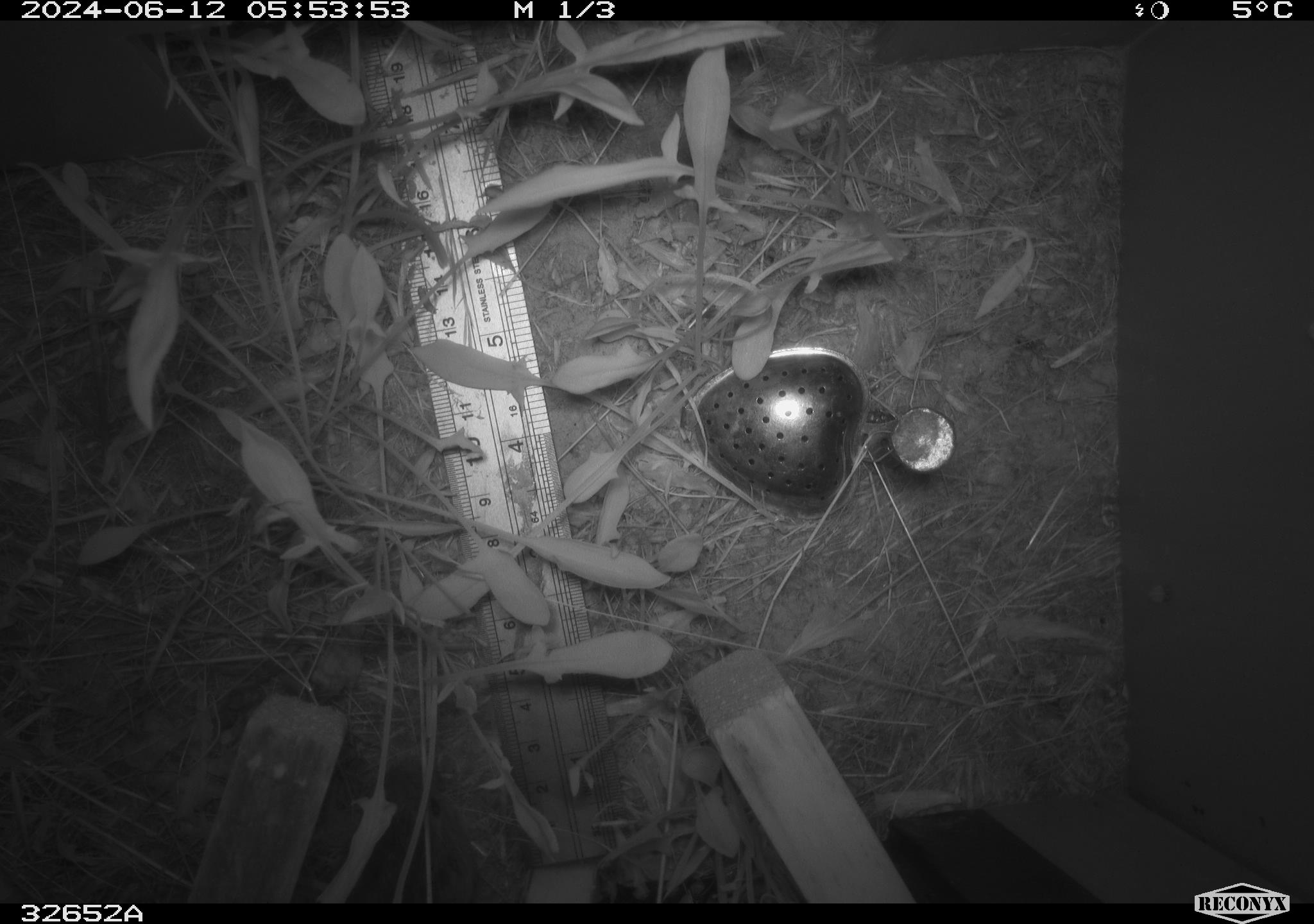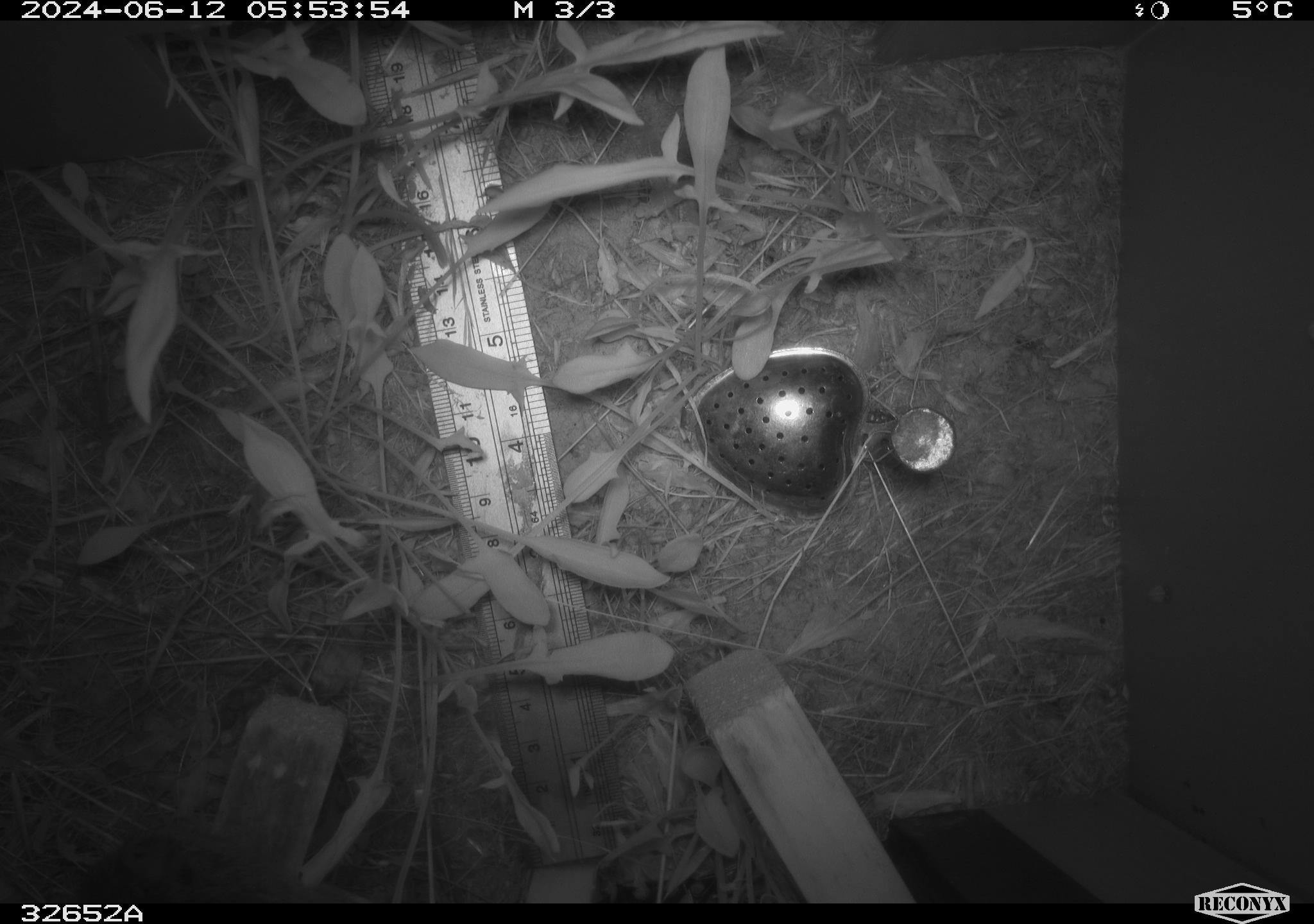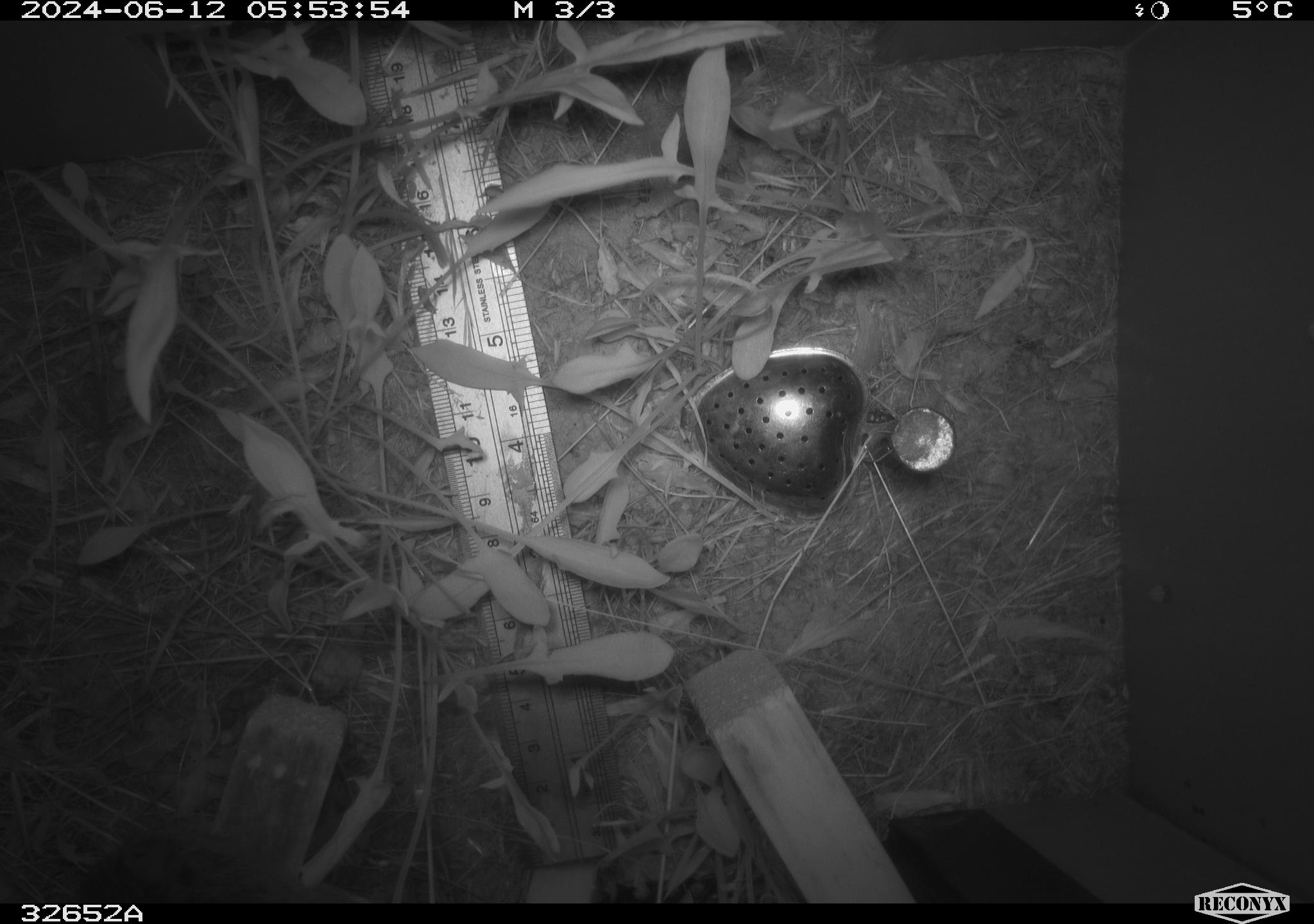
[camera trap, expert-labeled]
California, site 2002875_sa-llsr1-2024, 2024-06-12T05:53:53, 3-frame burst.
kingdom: Animalia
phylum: Chordata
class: Mammalia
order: Rodentia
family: Cricetidae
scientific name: Arvicolinae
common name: voles, lemmings, and muskrats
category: arvicolinae subfamily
Arvicolinae subfamily (voles, lemmings, and muskrats) (Arvicolinae).